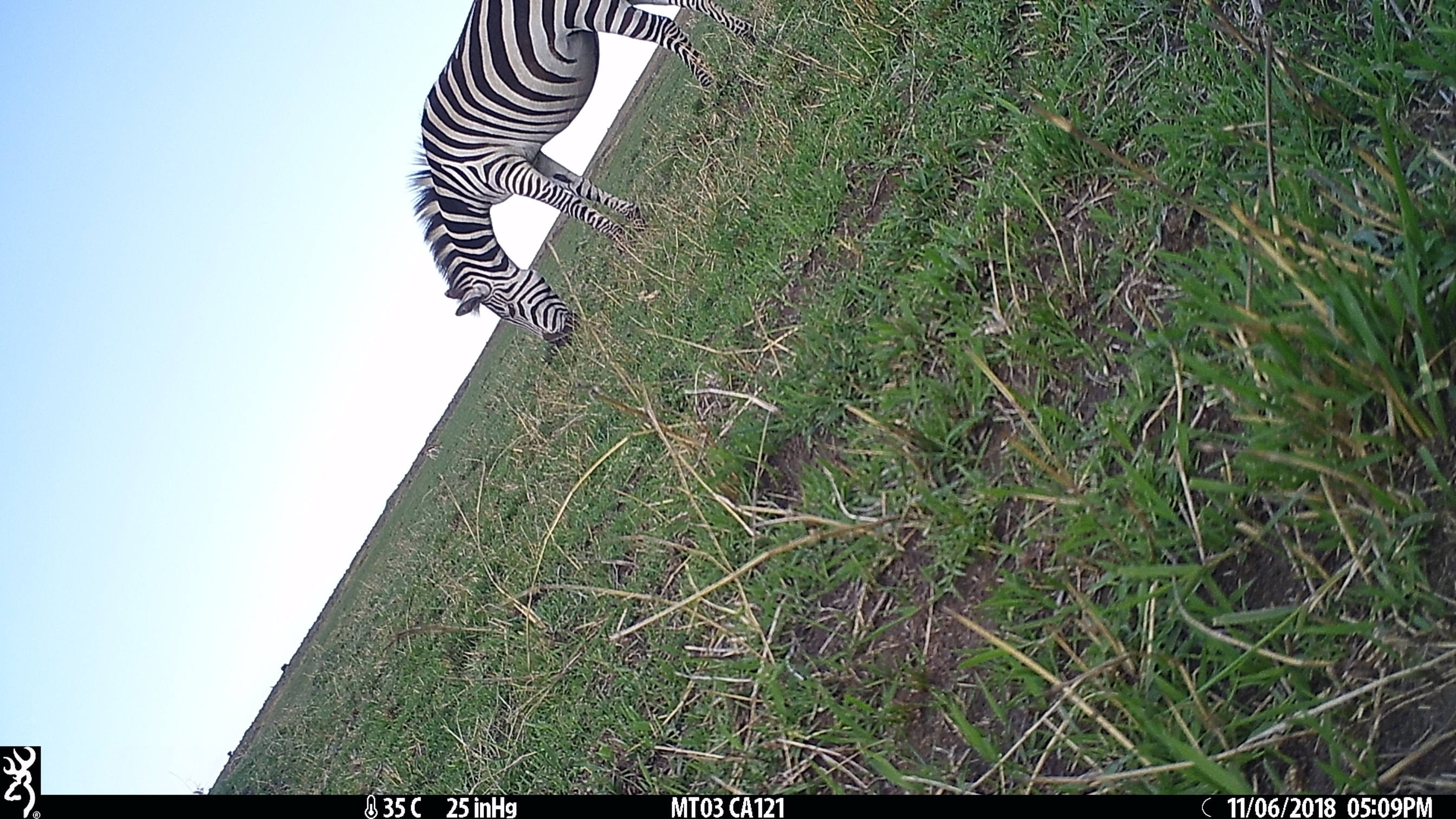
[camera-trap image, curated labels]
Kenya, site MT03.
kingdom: Animalia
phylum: Chordata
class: Mammalia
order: Perissodactyla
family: Equidae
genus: Equus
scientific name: Equus quagga burchellii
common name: burchell's zebra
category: zebra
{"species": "zebra (burchell's zebra) (Equus quagga burchellii)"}